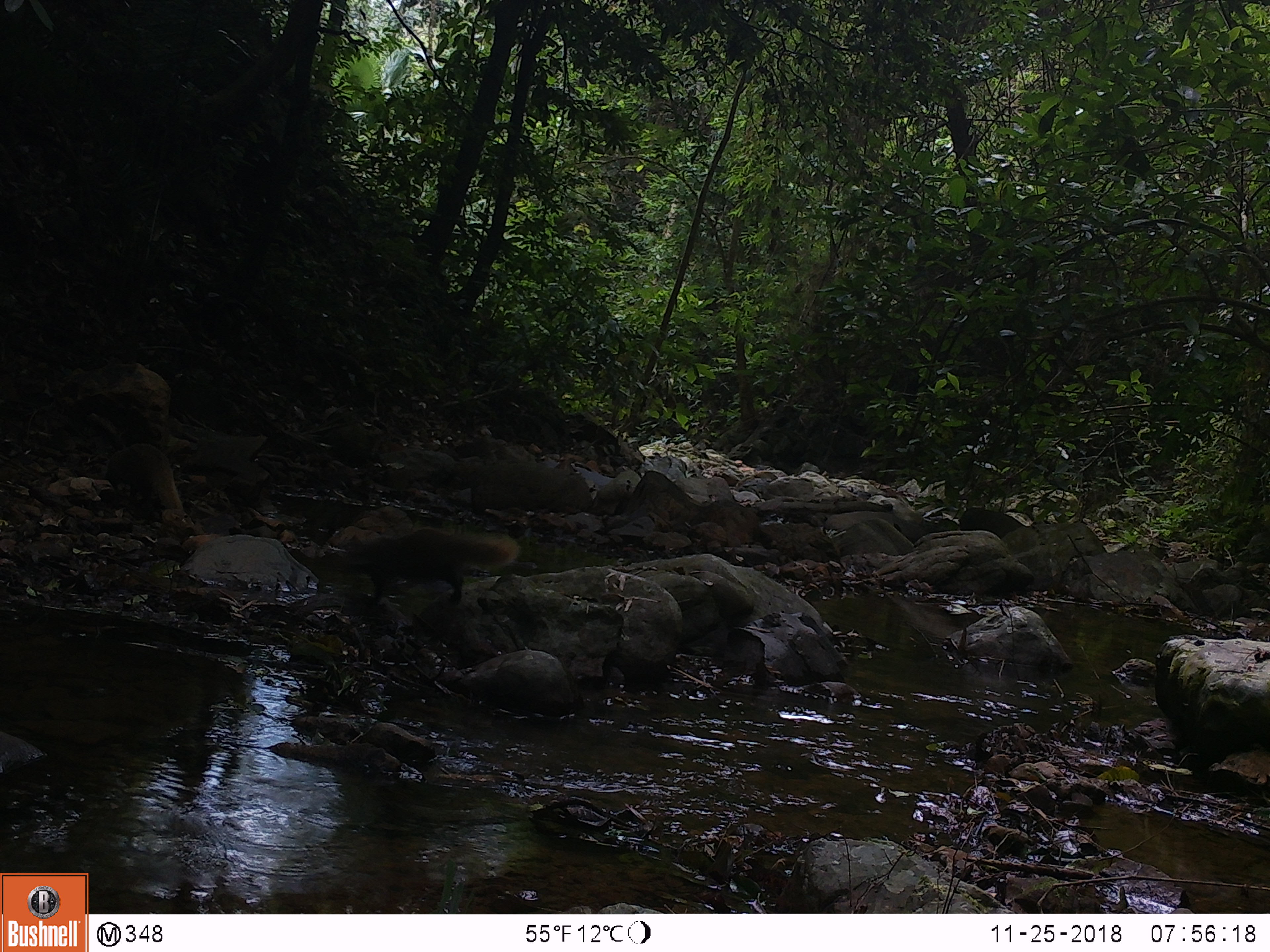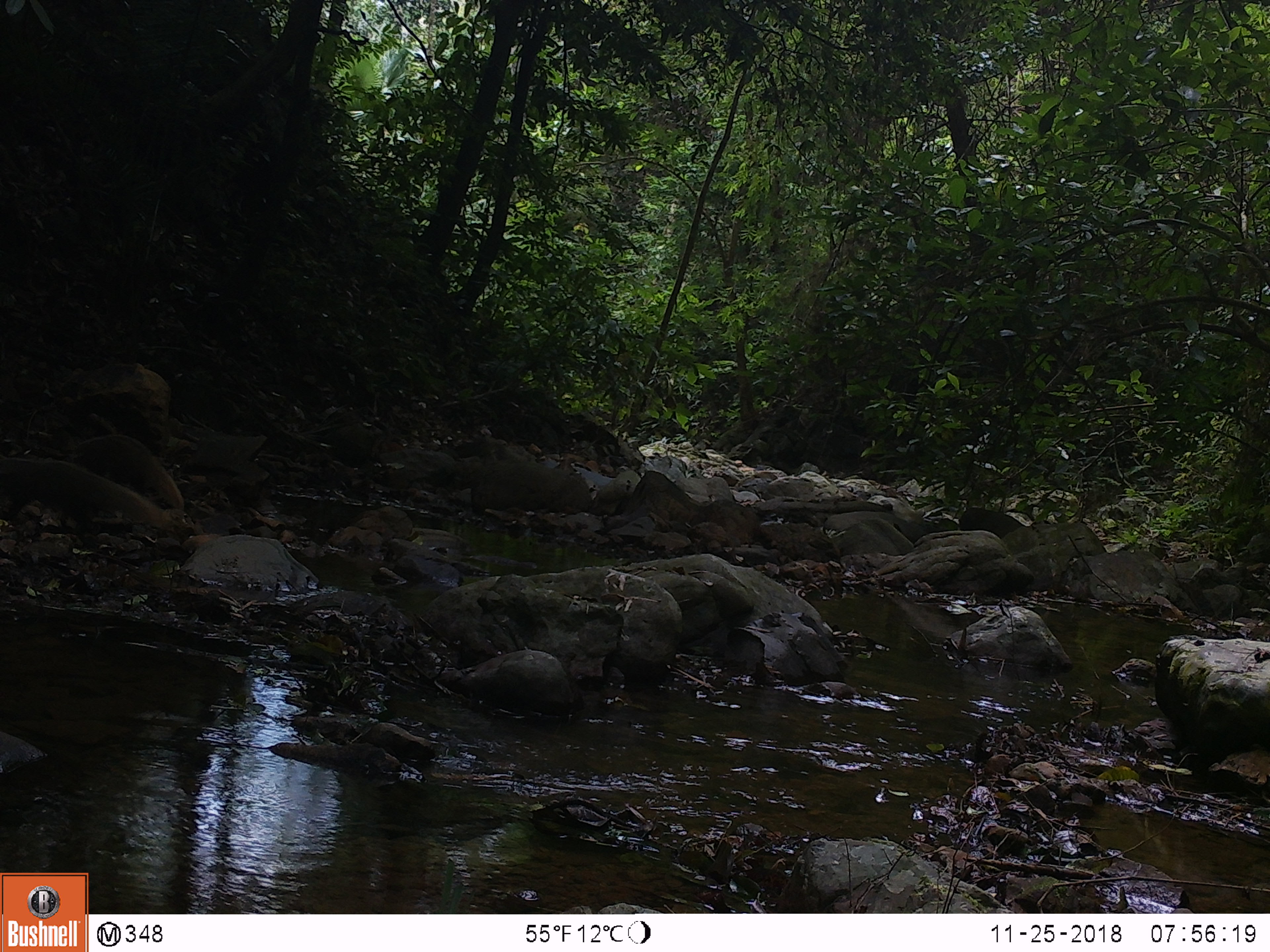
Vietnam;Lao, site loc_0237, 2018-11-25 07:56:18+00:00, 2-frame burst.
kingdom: Animalia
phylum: Chordata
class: Mammalia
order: Carnivora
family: Herpestidae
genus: Urva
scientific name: Urva urva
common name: crab-eating mongoose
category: crab eating mongoose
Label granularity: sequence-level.